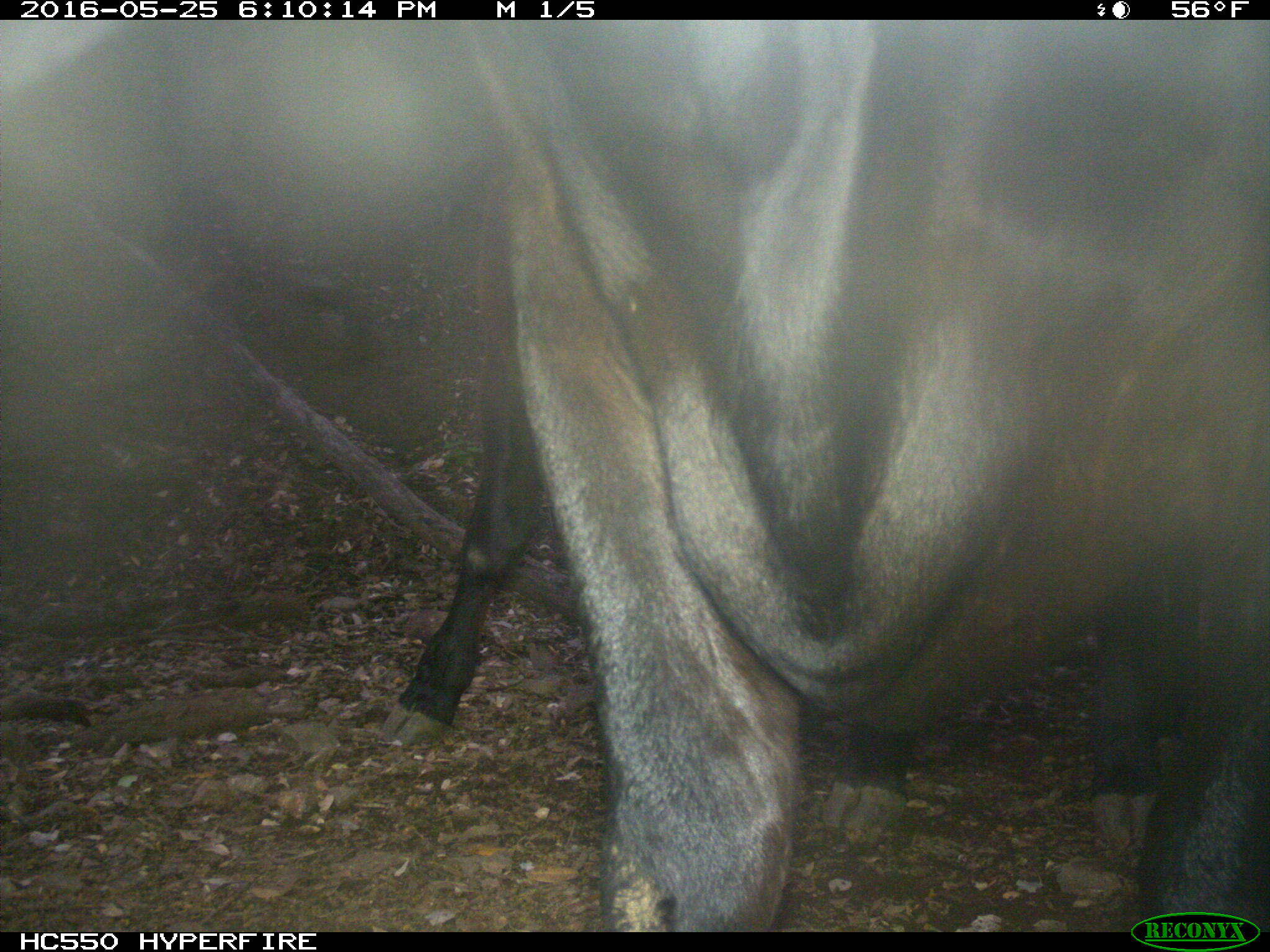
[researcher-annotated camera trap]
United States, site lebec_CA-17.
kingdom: Animalia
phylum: Chordata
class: Mammalia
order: Artiodactyla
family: Bovidae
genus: Bos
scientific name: Bos taurus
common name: domestic cow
Bos taurus (domestic cow).